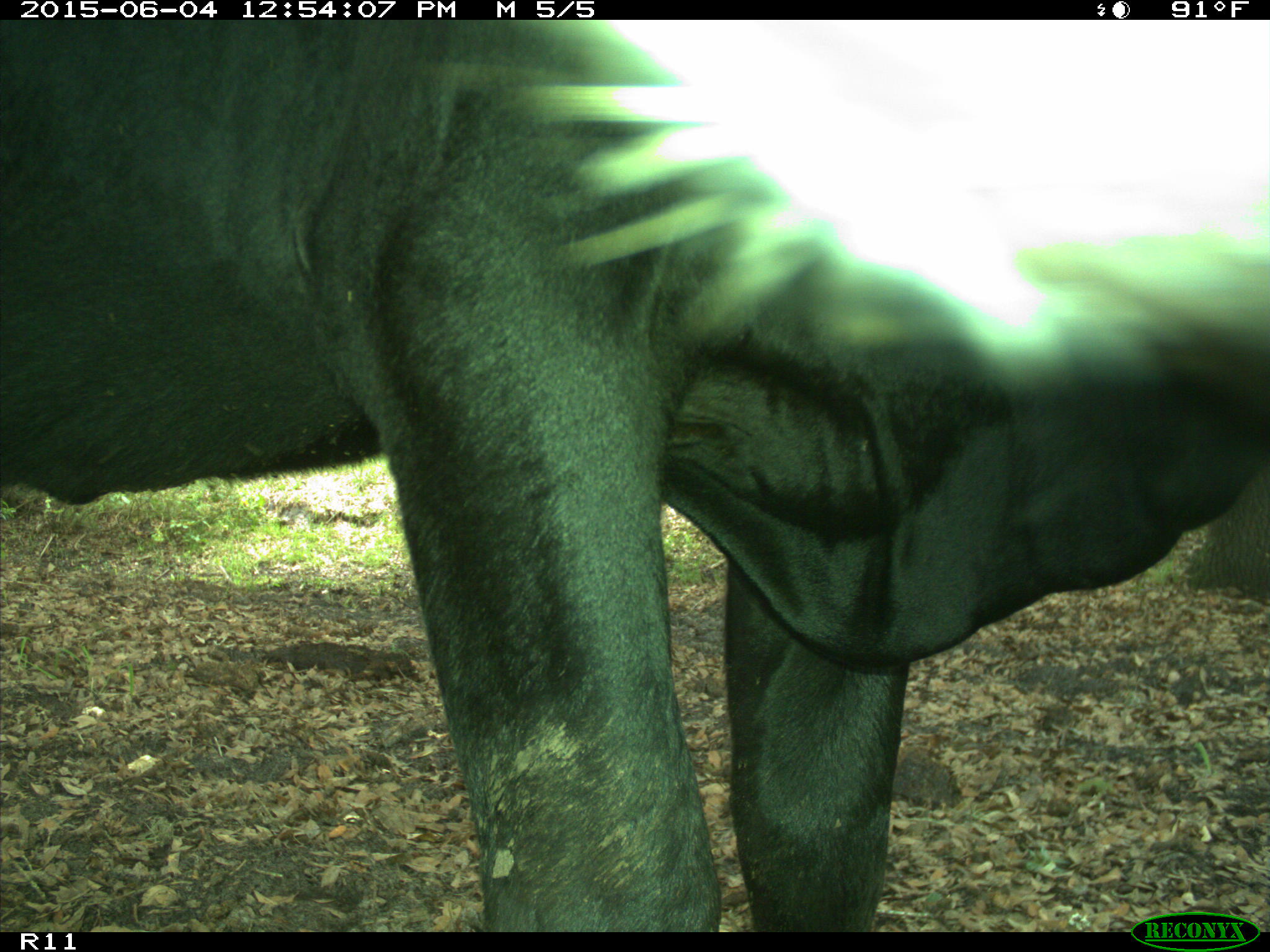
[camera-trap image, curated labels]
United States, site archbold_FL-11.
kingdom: Animalia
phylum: Chordata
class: Mammalia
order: Artiodactyla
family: Bovidae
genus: Bos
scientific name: Bos taurus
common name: domestic cow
Bos taurus (domestic cow).